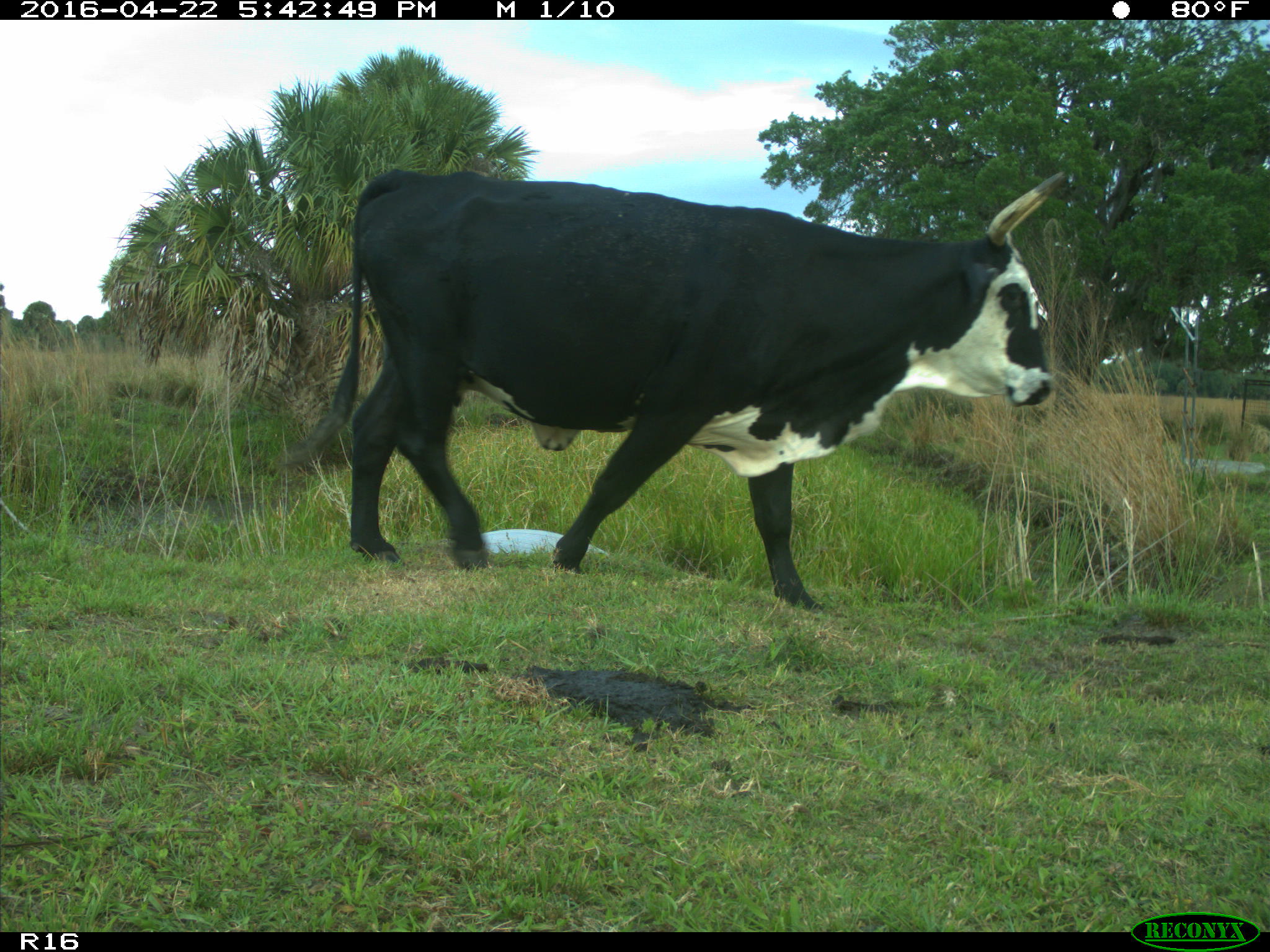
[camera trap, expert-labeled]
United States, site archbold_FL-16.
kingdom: Animalia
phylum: Chordata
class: Mammalia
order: Artiodactyla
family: Bovidae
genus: Bos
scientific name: Bos taurus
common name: domestic cow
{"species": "Bos taurus (domestic cow)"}